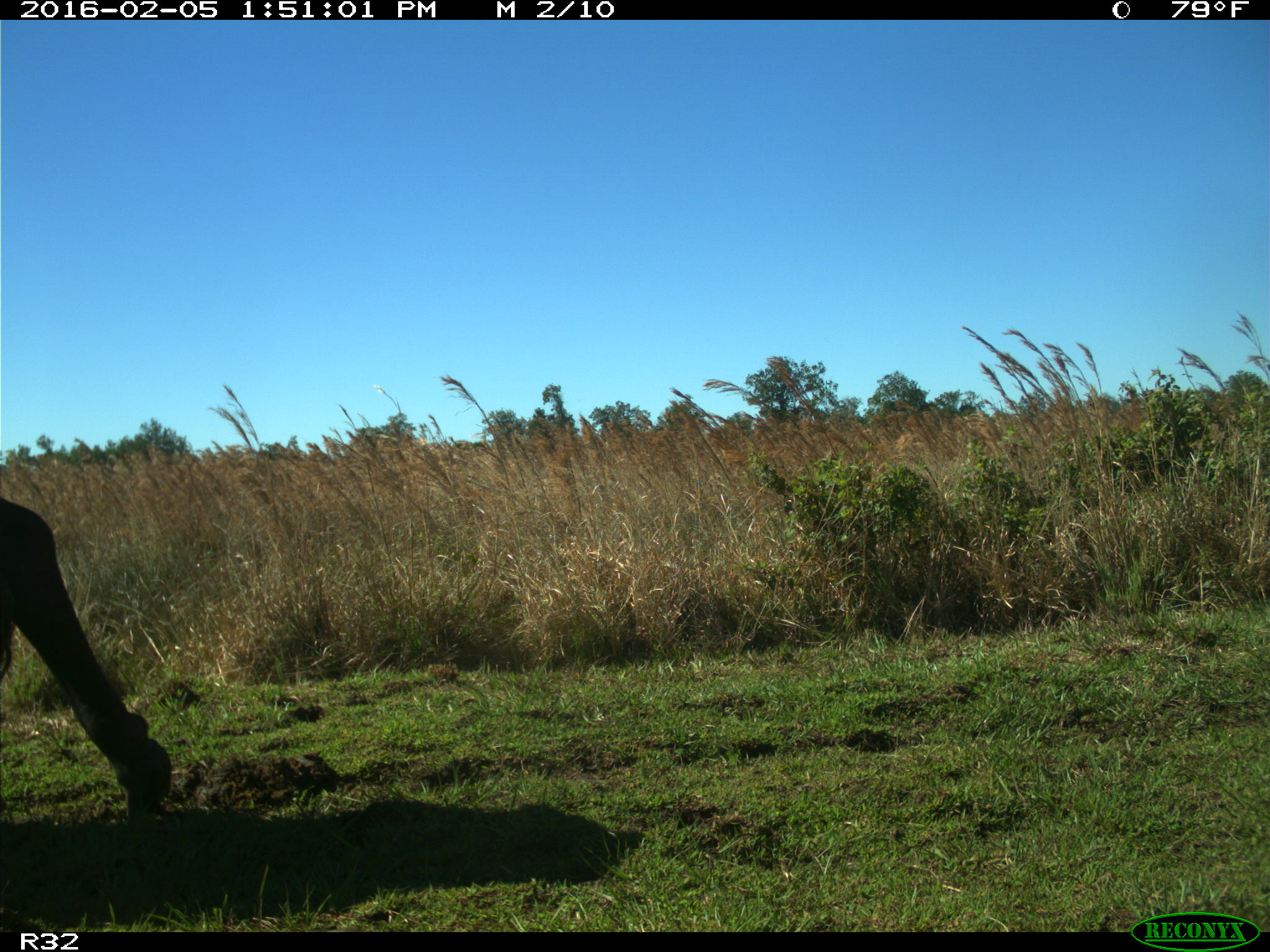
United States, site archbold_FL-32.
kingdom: Animalia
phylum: Chordata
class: Mammalia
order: Artiodactyla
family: Bovidae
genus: Bos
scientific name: Bos taurus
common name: domestic cow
Bos taurus (domestic cow).